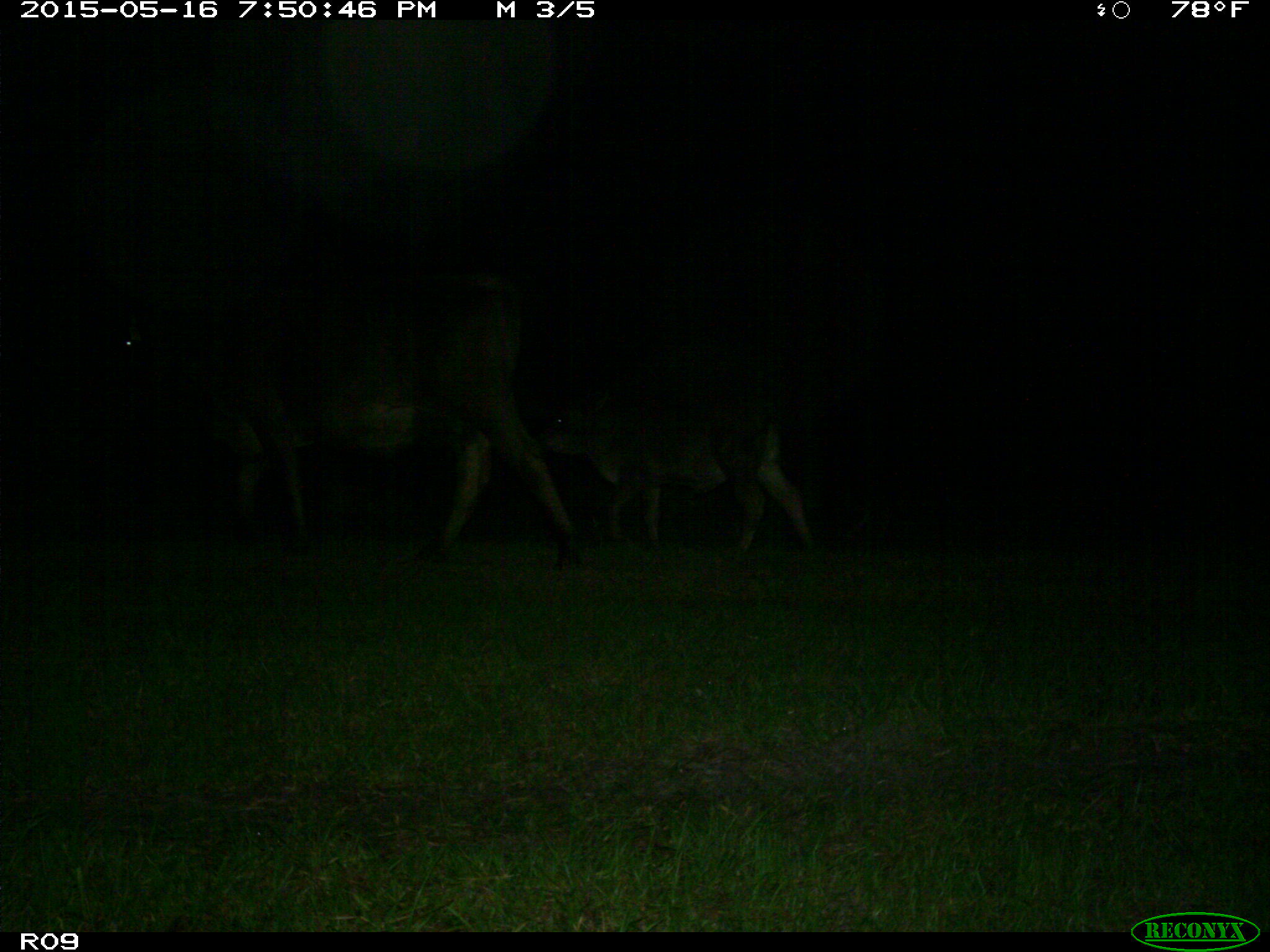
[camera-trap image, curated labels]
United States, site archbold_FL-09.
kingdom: Animalia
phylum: Chordata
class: Mammalia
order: Artiodactyla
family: Bovidae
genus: Bos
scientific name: Bos taurus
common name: domestic cow